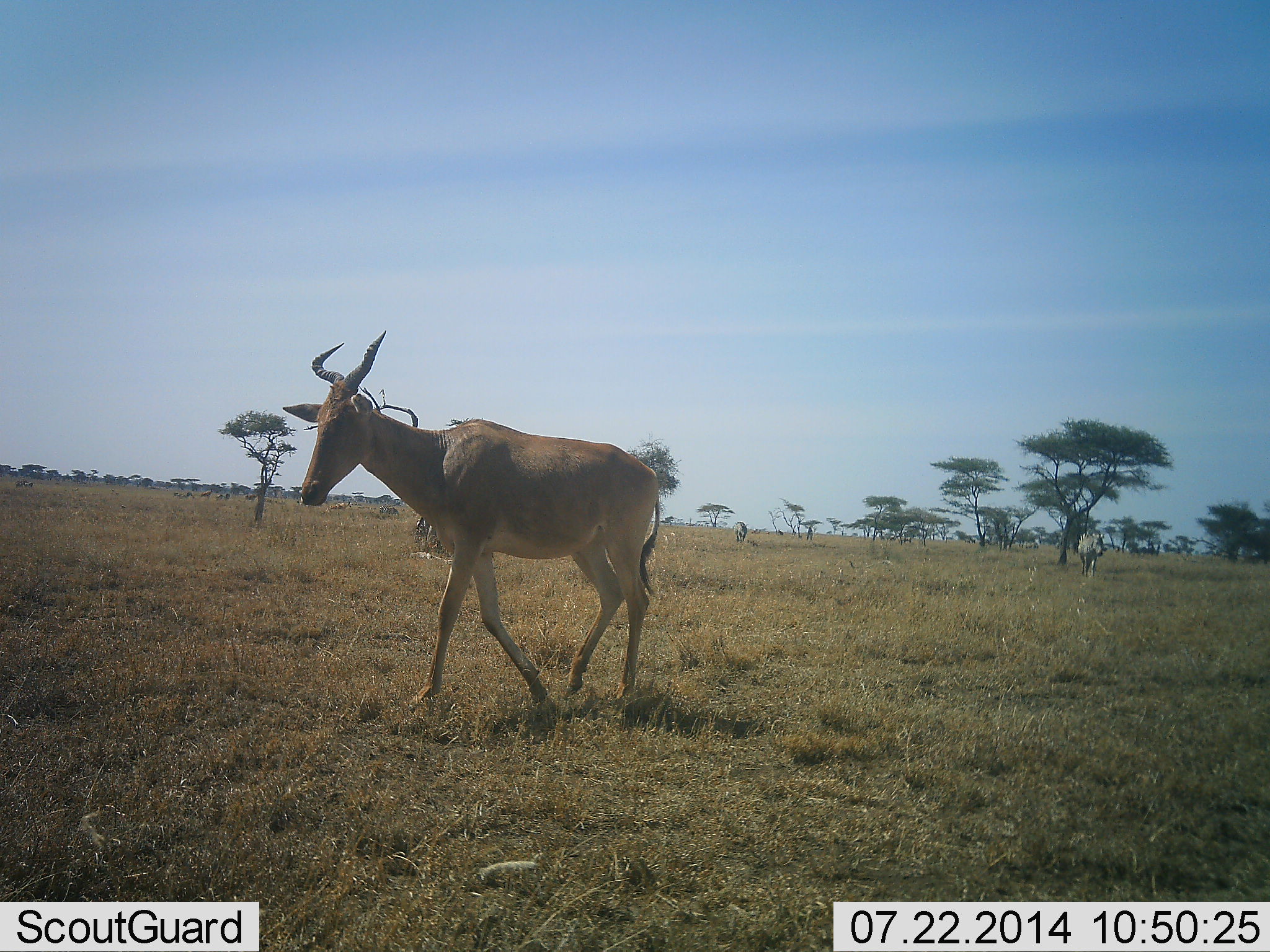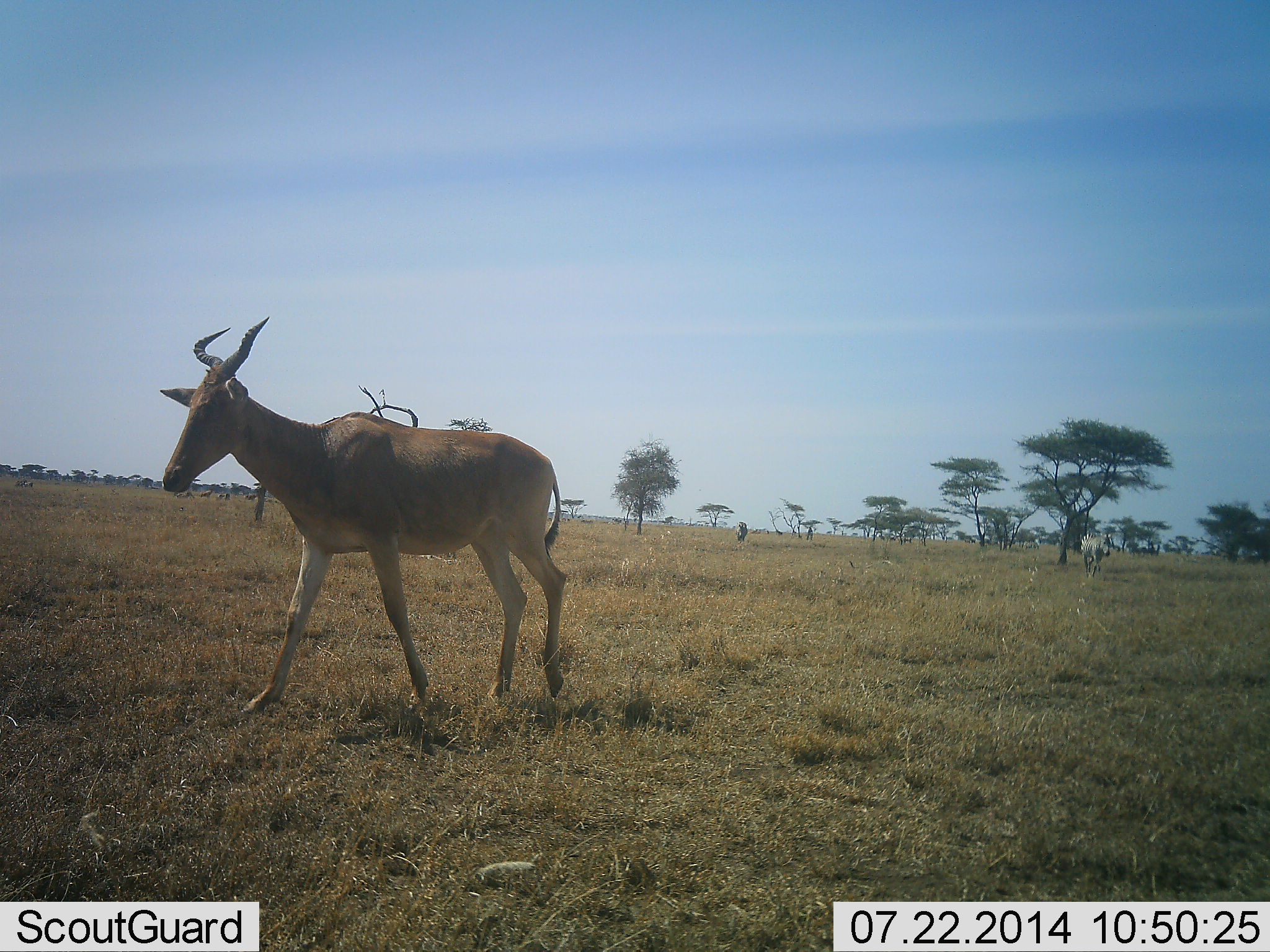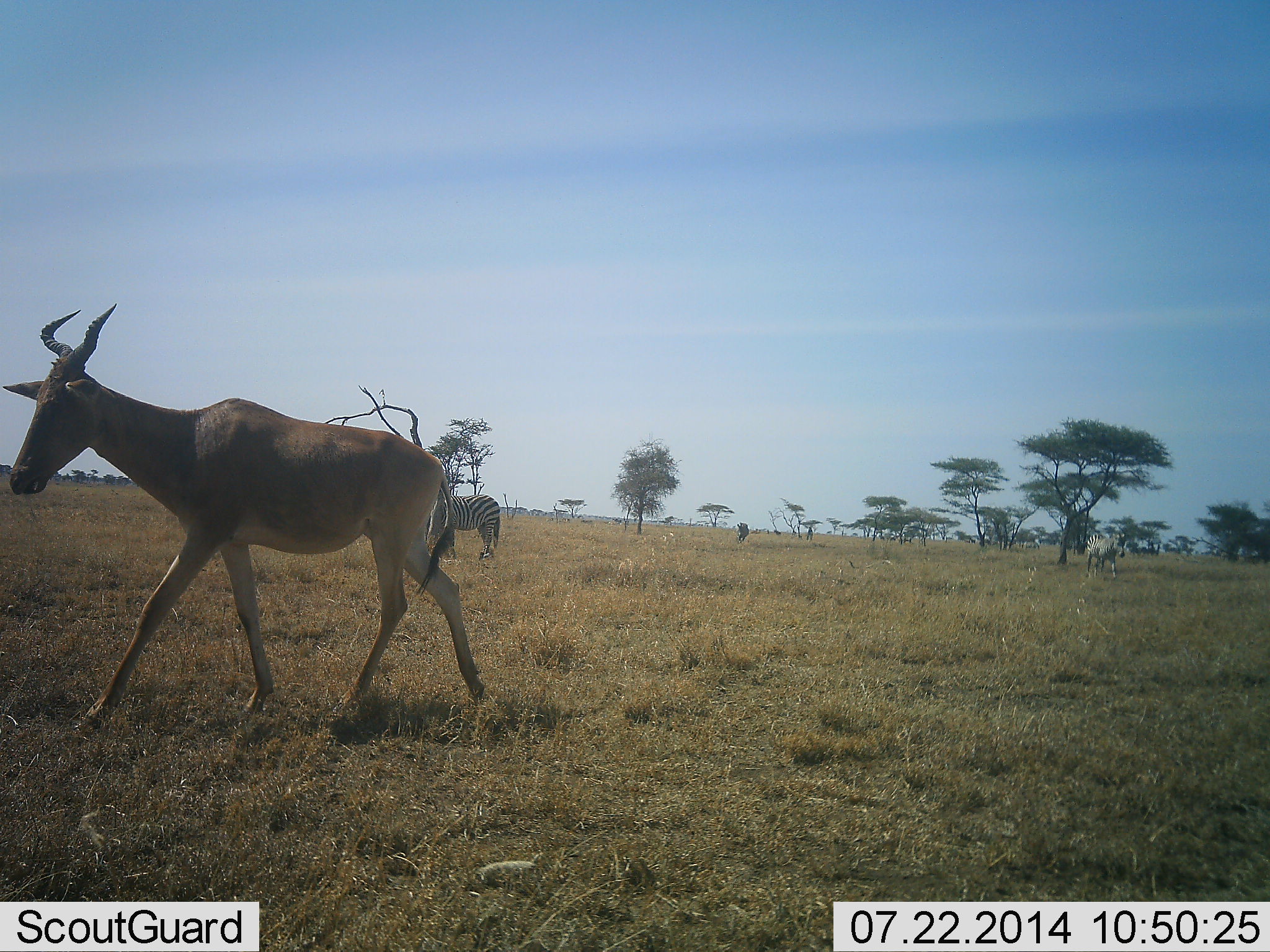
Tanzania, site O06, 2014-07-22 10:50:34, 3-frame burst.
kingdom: Animalia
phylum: Chordata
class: Mammalia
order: Artiodactyla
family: Bovidae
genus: Alcelaphus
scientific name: Alcelaphus buselaphus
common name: hartebeest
Hartebeest (Alcelaphus buselaphus), count 1. Behavior (volunteer vote fractions): standing 17%, resting 0%, moving 100%, interacting 0%. Young present (vote fraction): 0%. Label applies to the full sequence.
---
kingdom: Animalia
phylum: Chordata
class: Mammalia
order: Perissodactyla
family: Equidae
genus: Equus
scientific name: Equus quagga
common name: plains zebra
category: zebra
Zebra (plains zebra) (Equus quagga), count 3. Behavior (volunteer vote fractions): standing 55%, resting 0%, moving 73%, interacting 0%. Young present (vote fraction): 0%. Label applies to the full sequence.